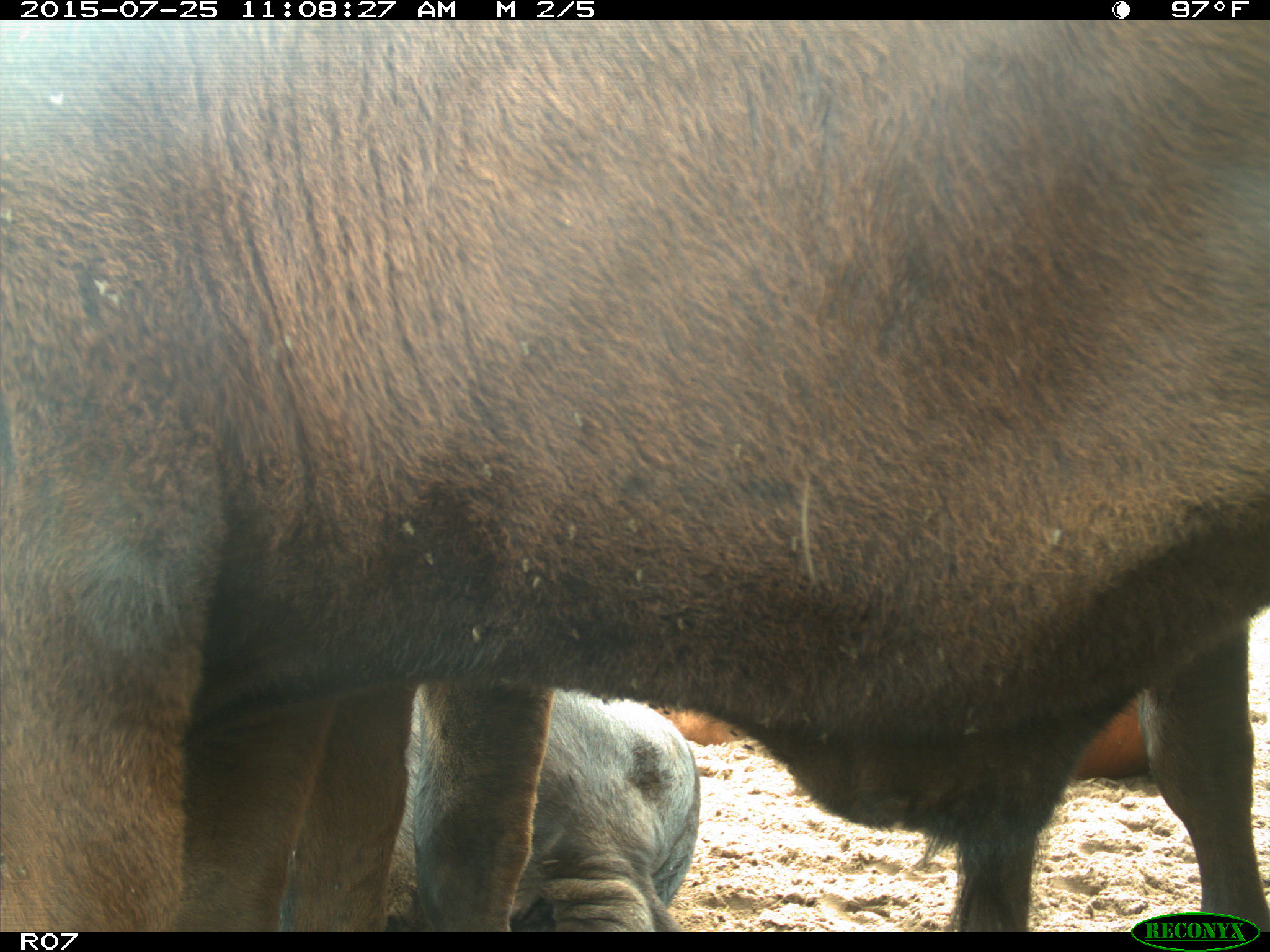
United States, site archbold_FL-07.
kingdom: Animalia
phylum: Chordata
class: Mammalia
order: Artiodactyla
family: Bovidae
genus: Bos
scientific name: Bos taurus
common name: domestic cow